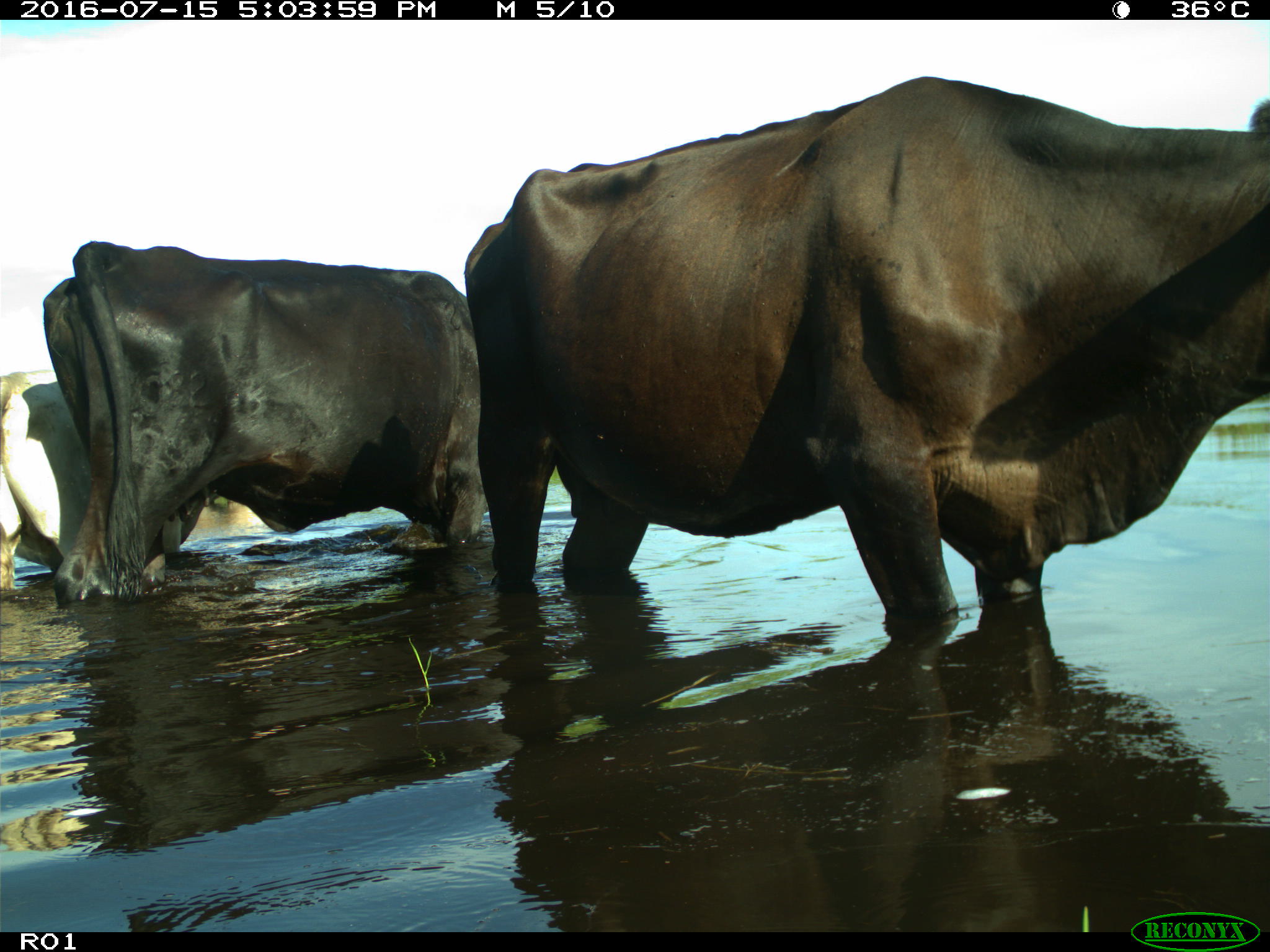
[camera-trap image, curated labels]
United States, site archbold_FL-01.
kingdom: Animalia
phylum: Chordata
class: Mammalia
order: Artiodactyla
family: Bovidae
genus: Bos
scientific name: Bos taurus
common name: domestic cow